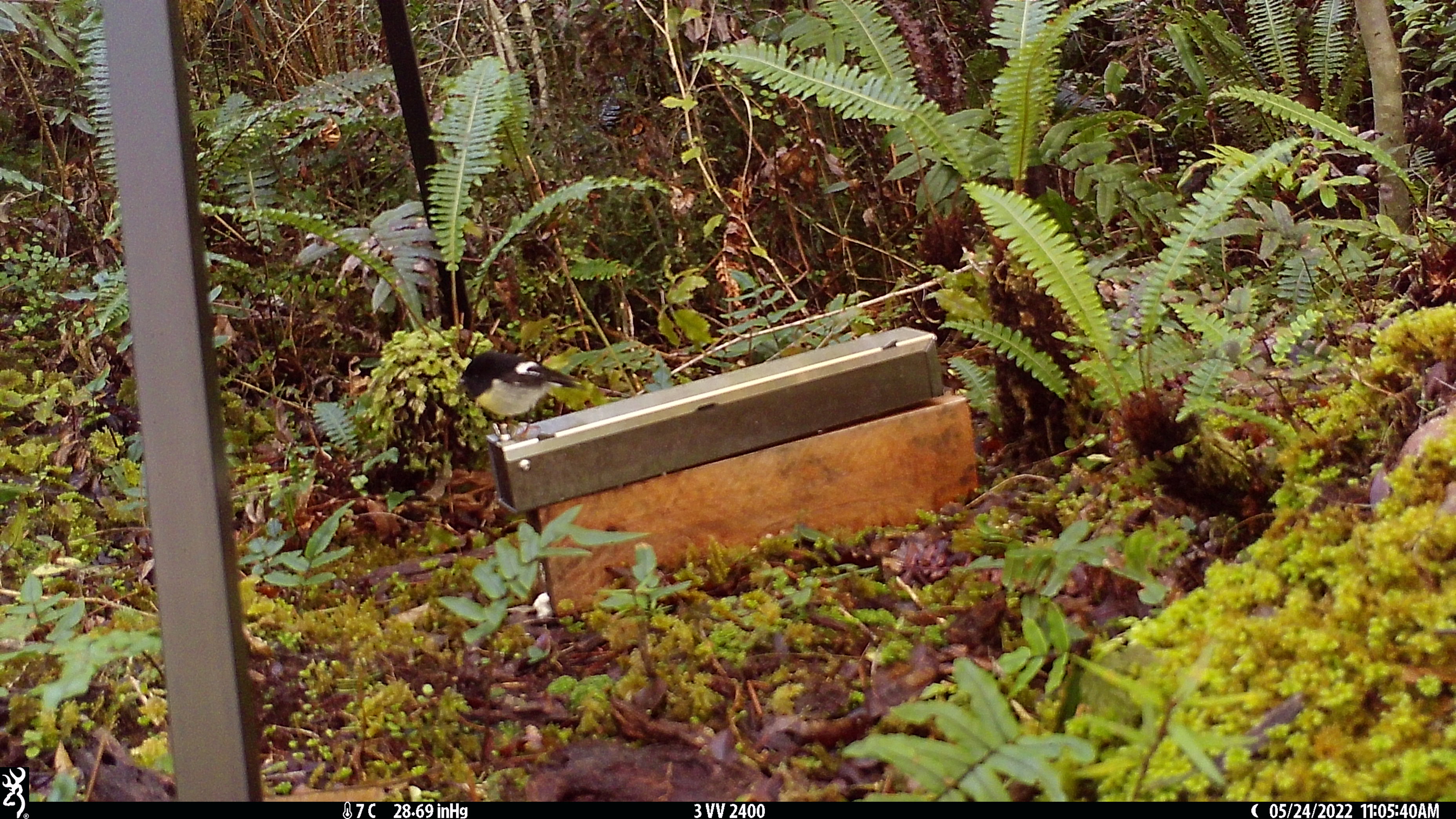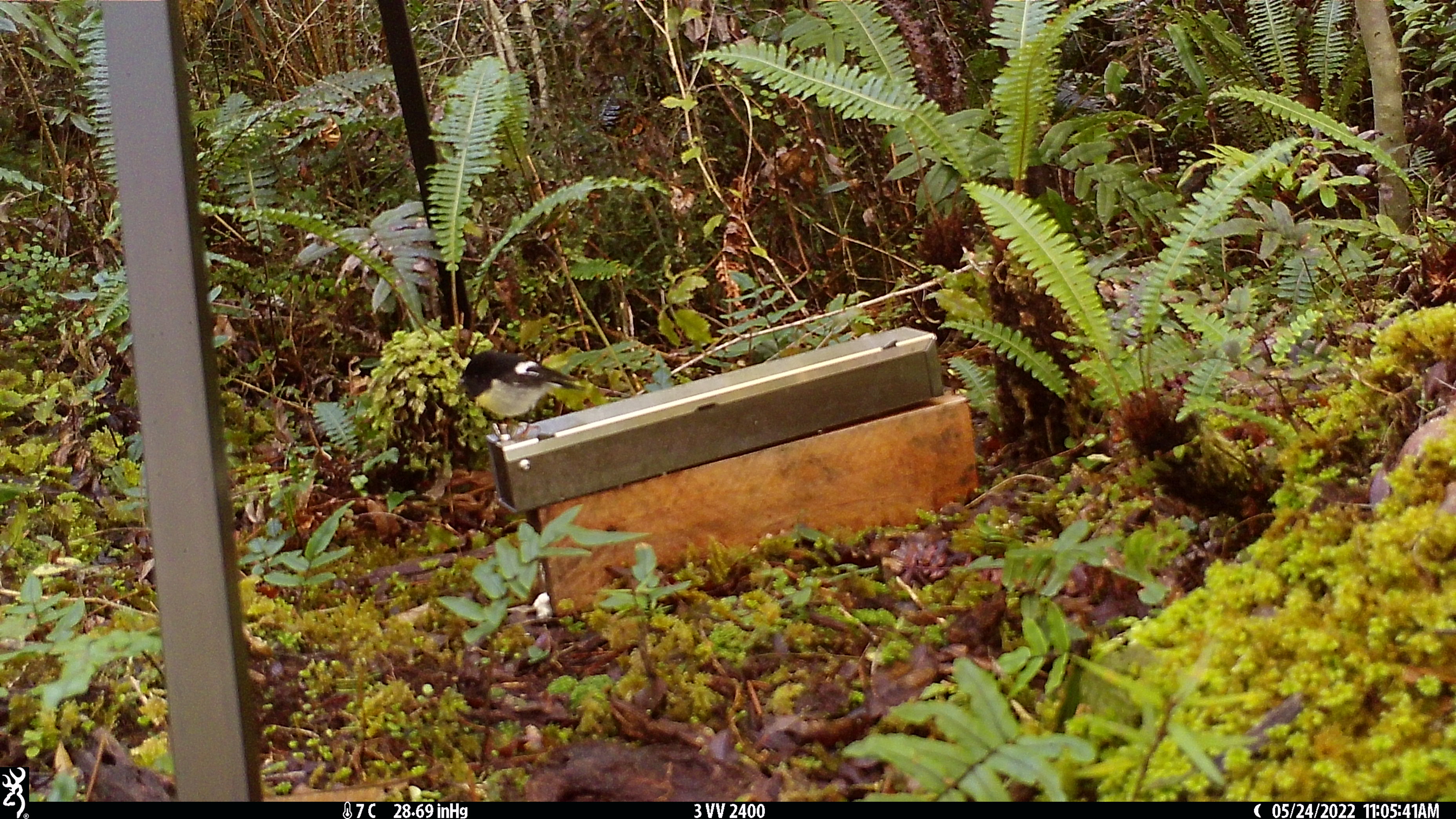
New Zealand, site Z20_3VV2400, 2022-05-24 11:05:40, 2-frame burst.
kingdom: Animalia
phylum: Chordata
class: Aves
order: Passeriformes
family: Petroicidae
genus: Petroica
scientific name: Petroica macrocephala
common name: tomtit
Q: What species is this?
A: Tomtit (Petroica macrocephala).